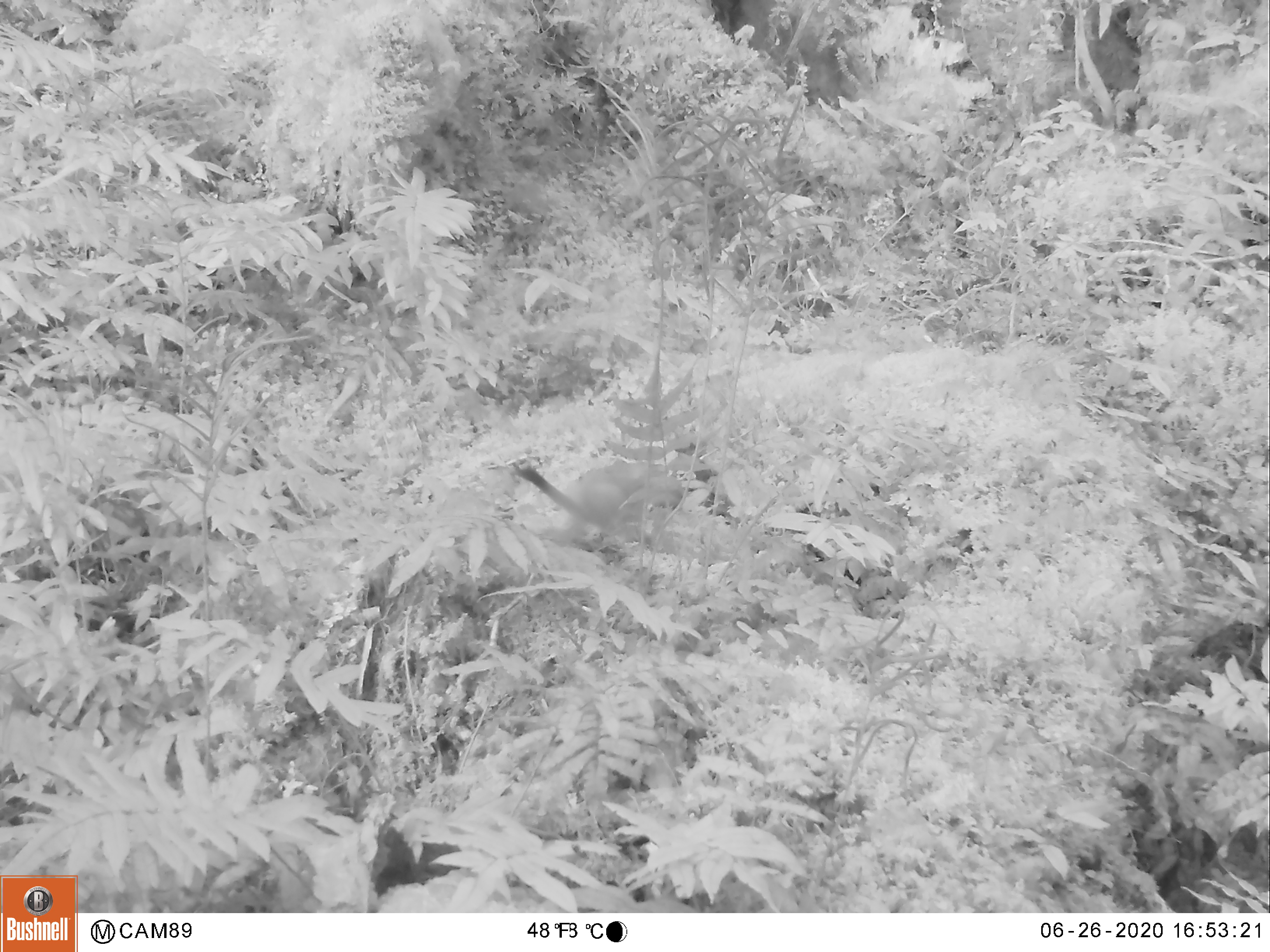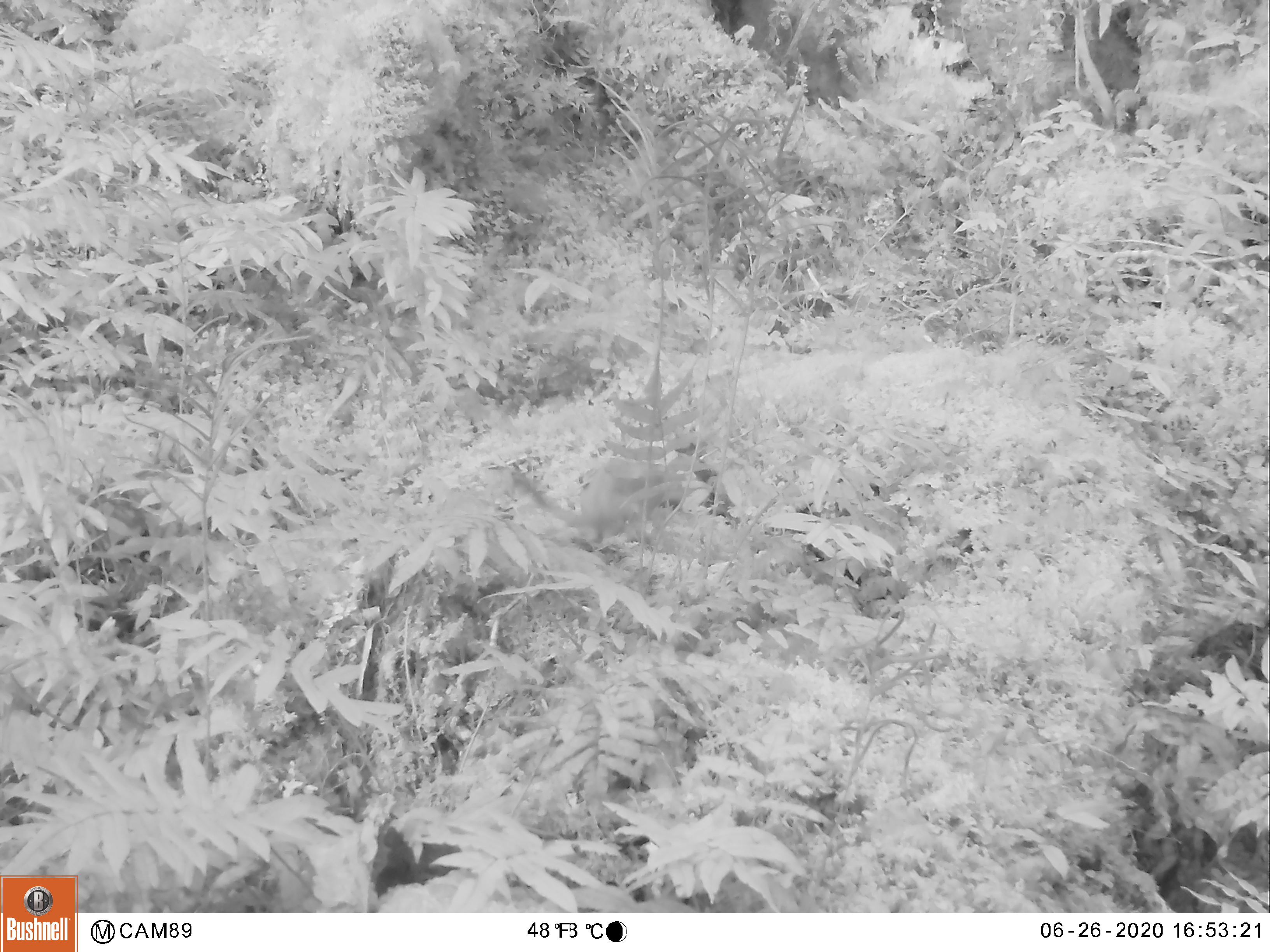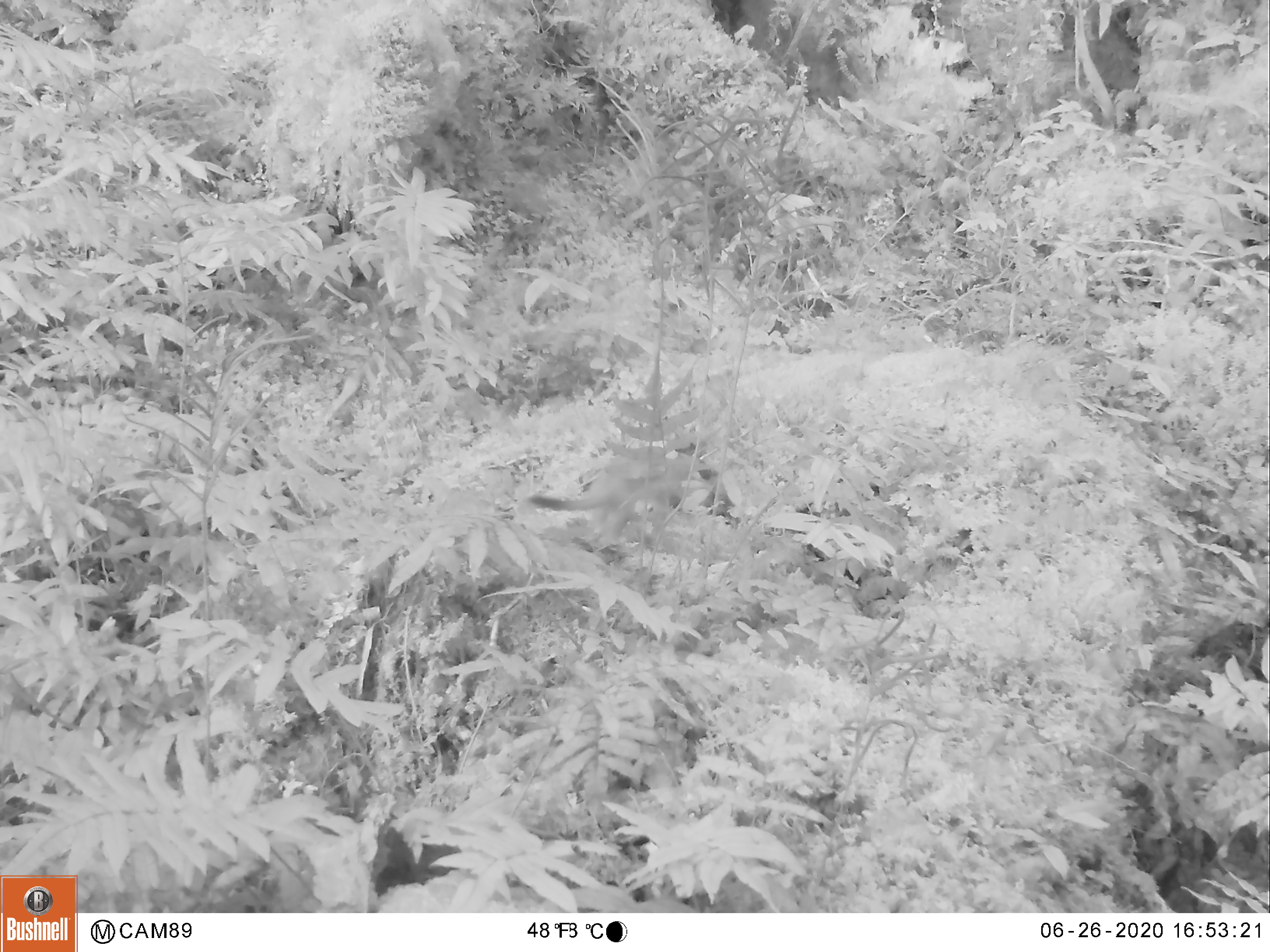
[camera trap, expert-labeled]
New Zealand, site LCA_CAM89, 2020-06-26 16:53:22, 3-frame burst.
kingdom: Animalia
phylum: Chordata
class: Mammalia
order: Carnivora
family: Mustelidae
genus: Mustela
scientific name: Mustela erminea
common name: stoat